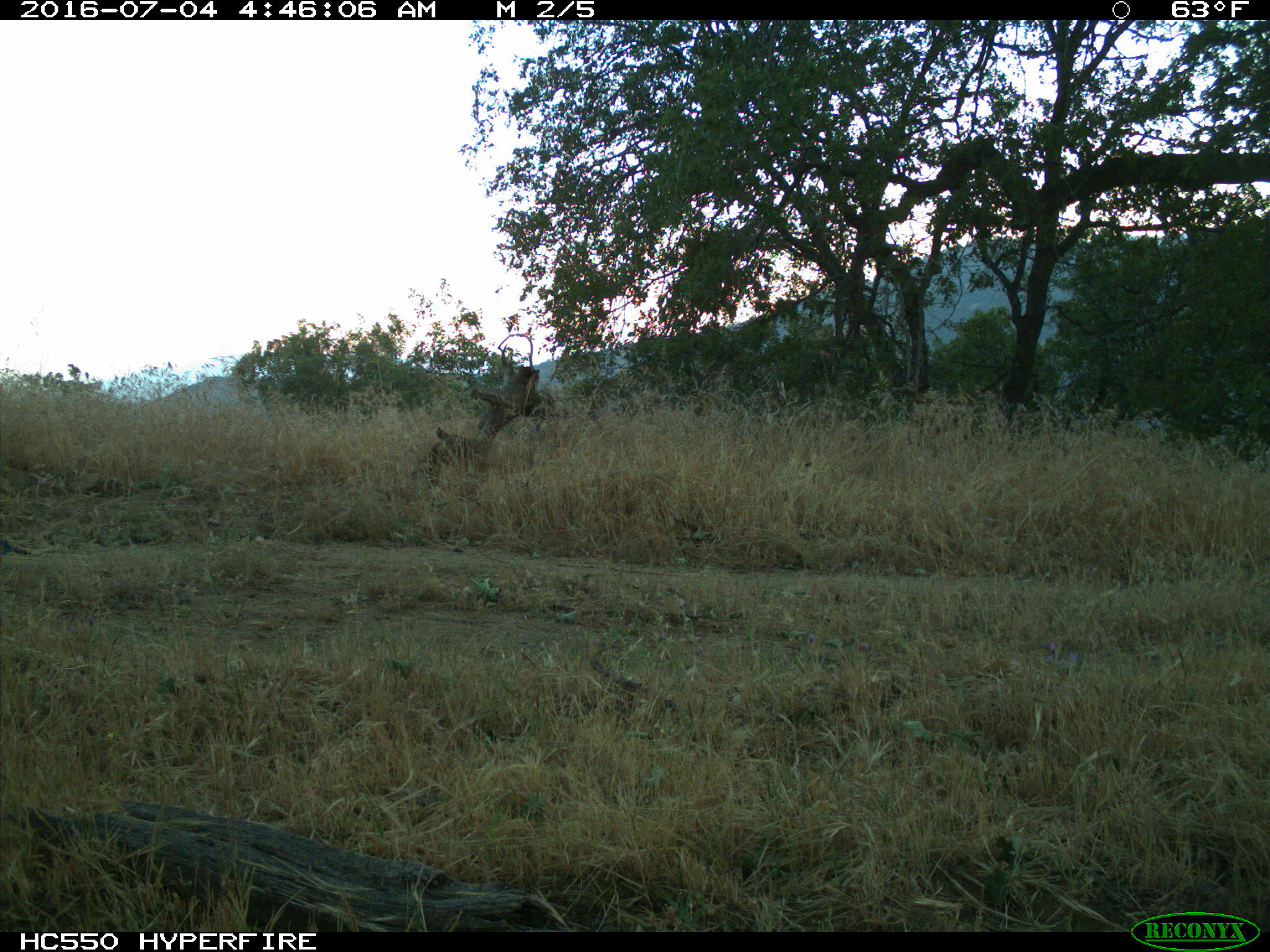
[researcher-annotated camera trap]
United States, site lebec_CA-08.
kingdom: Animalia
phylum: Chordata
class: Aves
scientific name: Aves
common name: birds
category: unidentified bird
Unidentified bird (birds) (Aves).